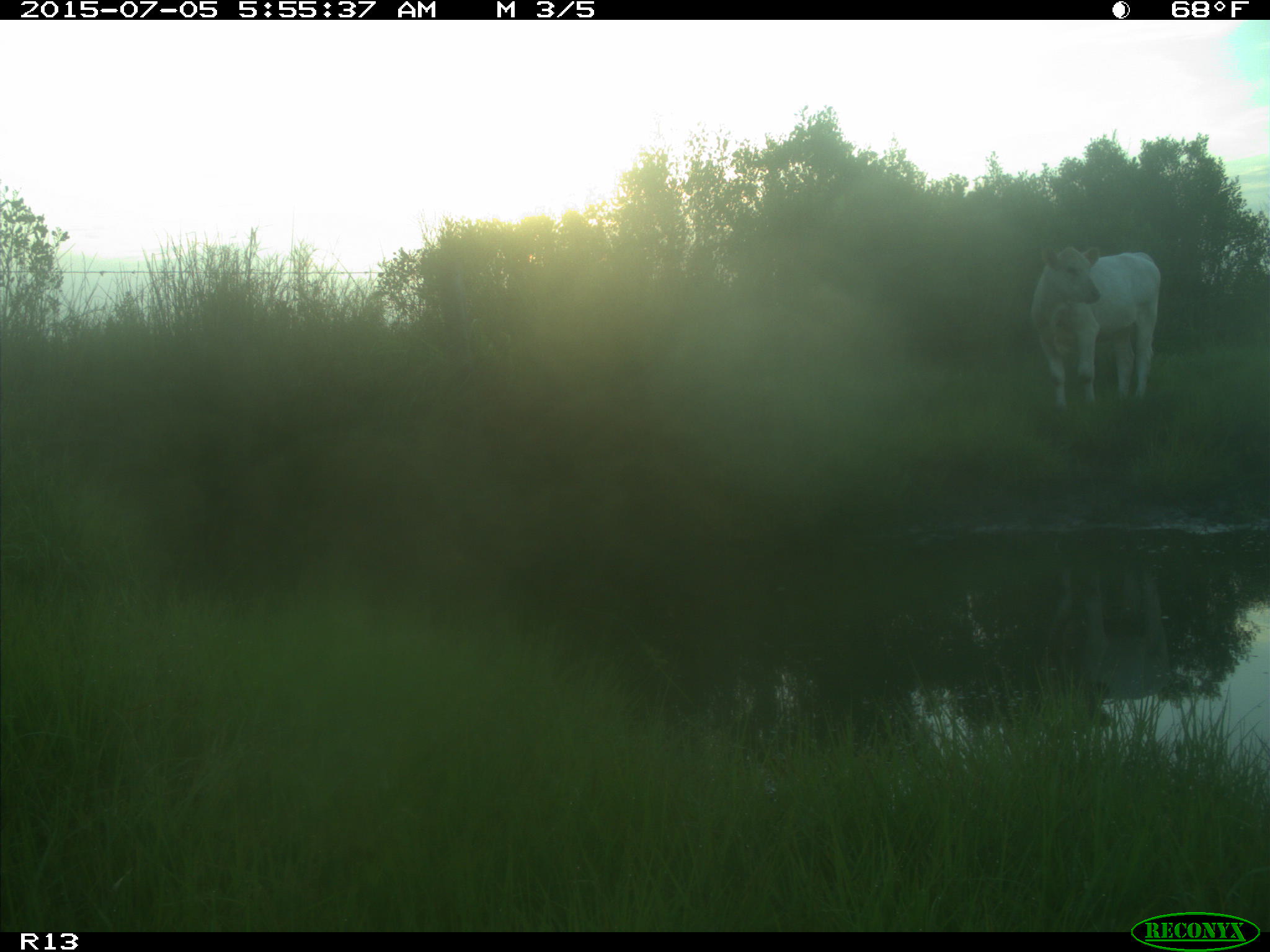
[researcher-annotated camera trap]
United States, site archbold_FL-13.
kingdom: Animalia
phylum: Chordata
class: Mammalia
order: Artiodactyla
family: Bovidae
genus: Bos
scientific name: Bos taurus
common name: domestic cow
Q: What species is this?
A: Bos taurus (domestic cow).